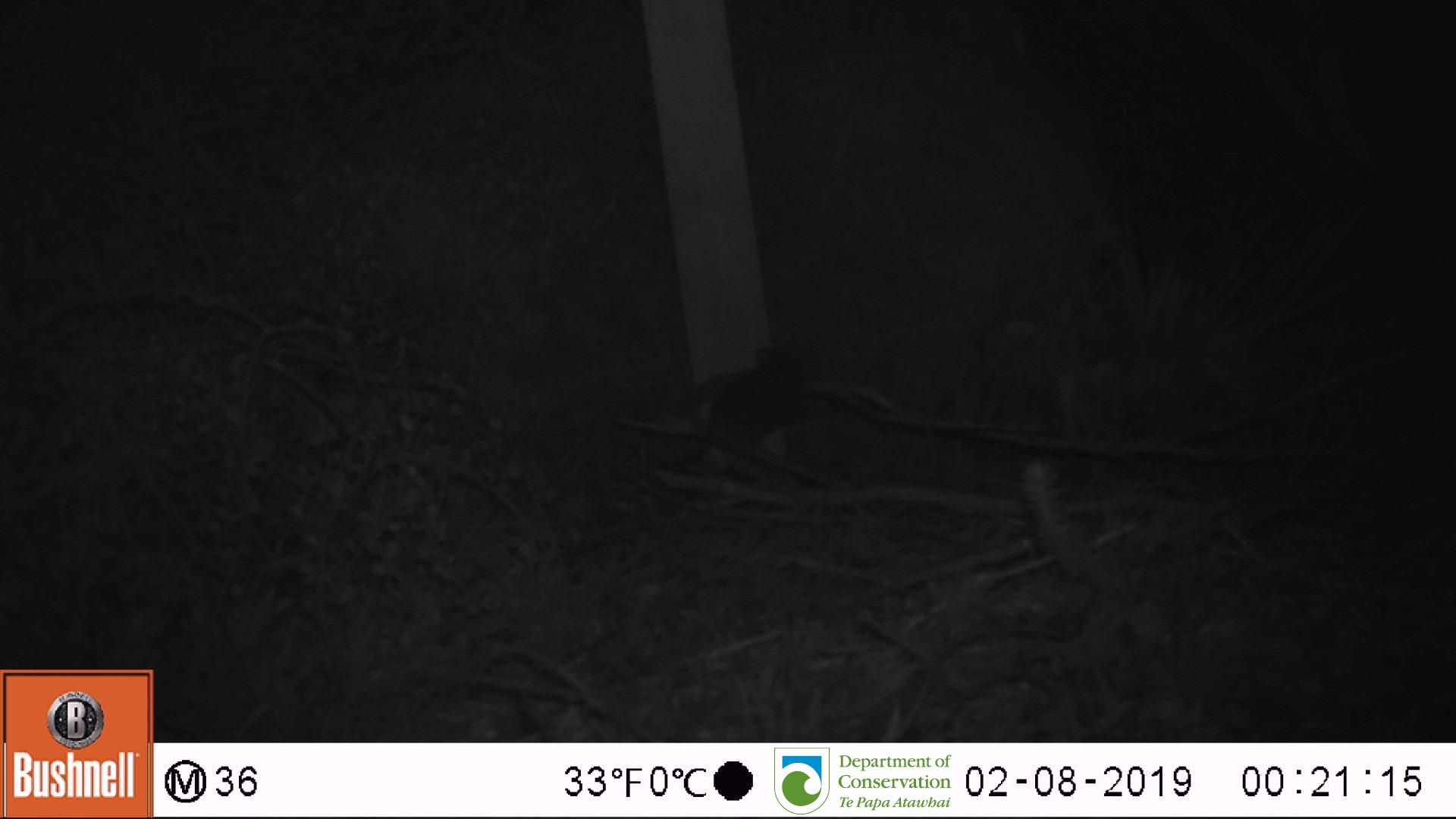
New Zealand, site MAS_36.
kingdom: Animalia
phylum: Chordata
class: Mammalia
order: Rodentia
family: Muridae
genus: Mus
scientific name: Mus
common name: mouse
Mouse (Mus).